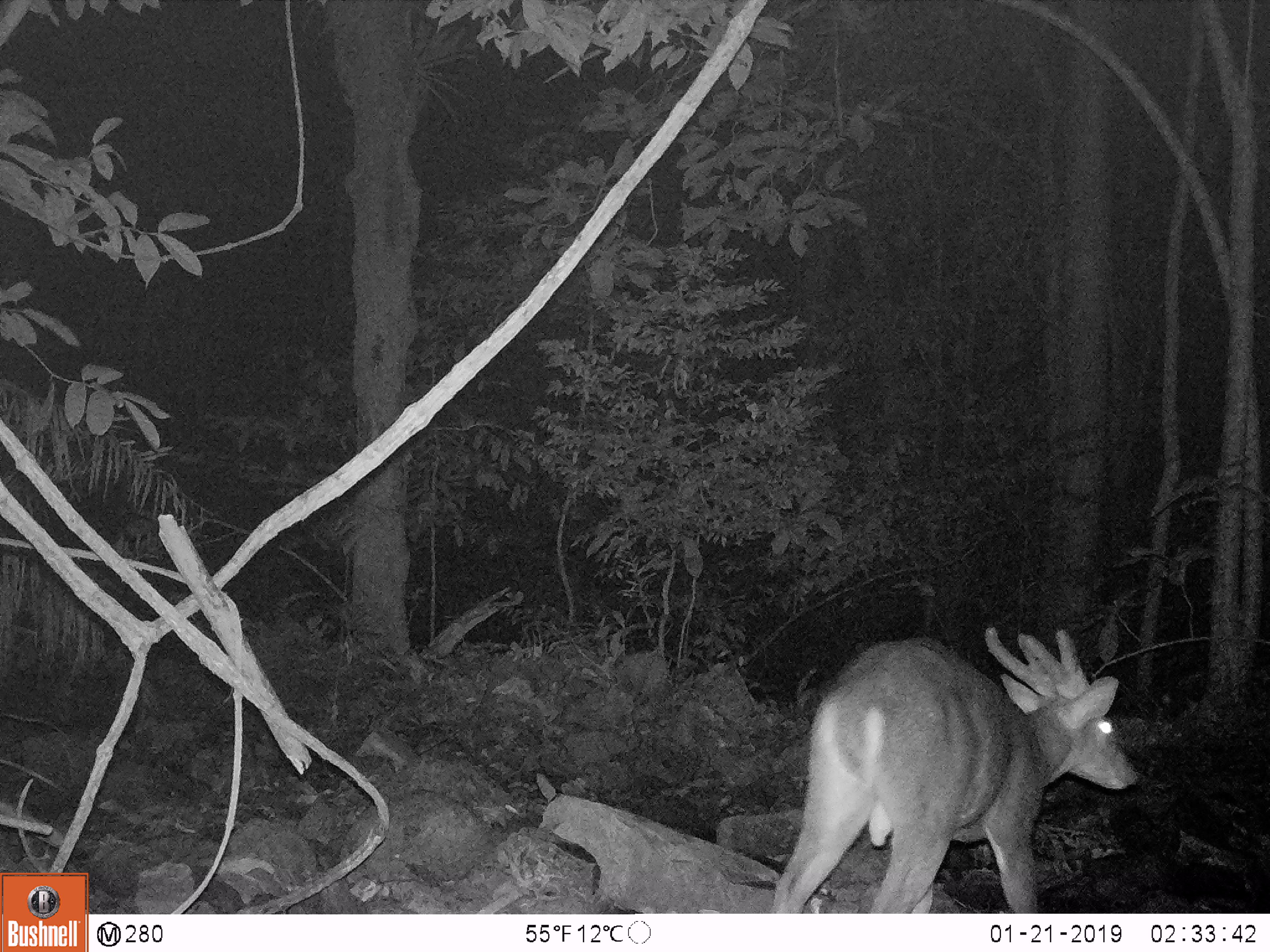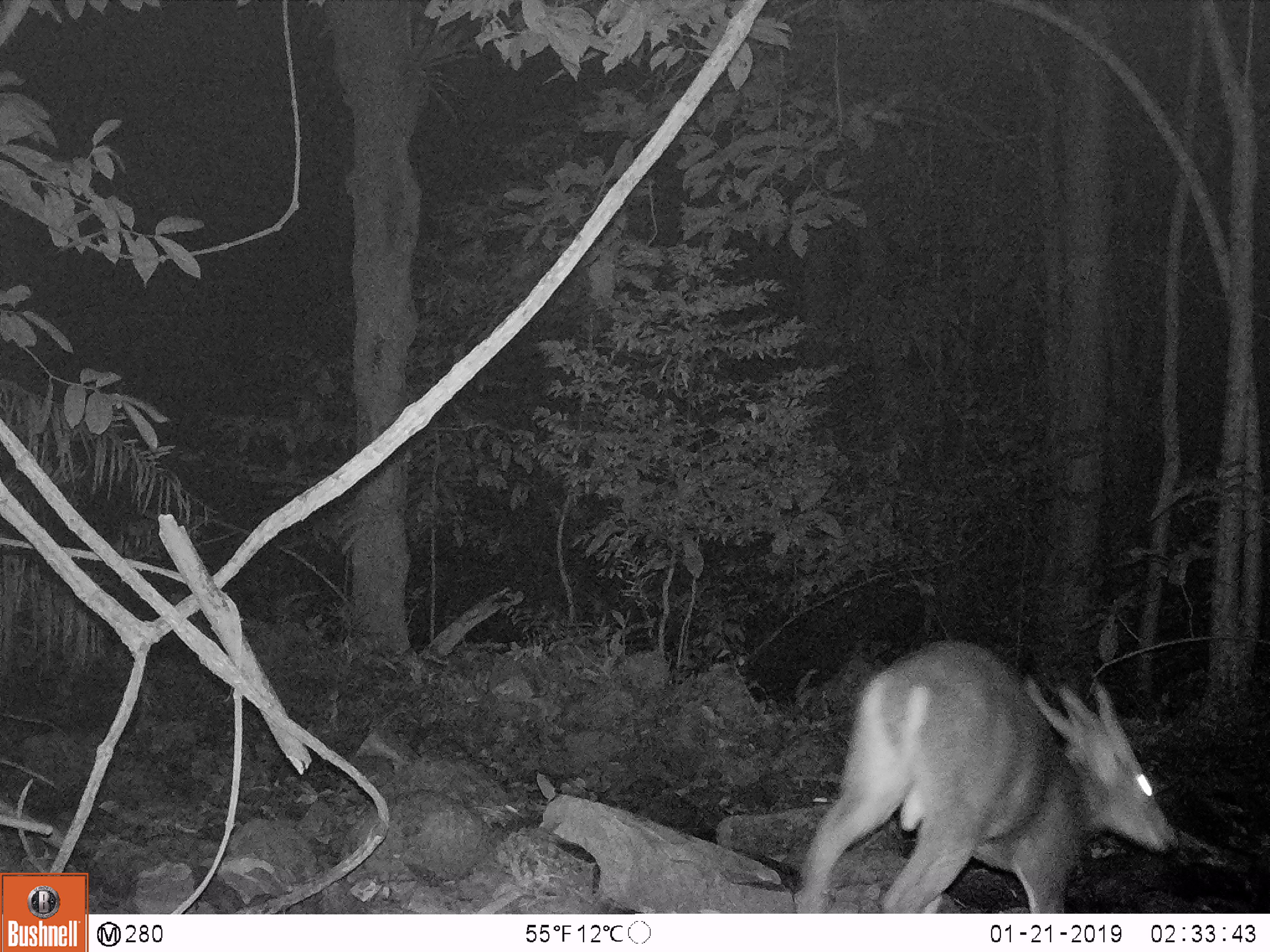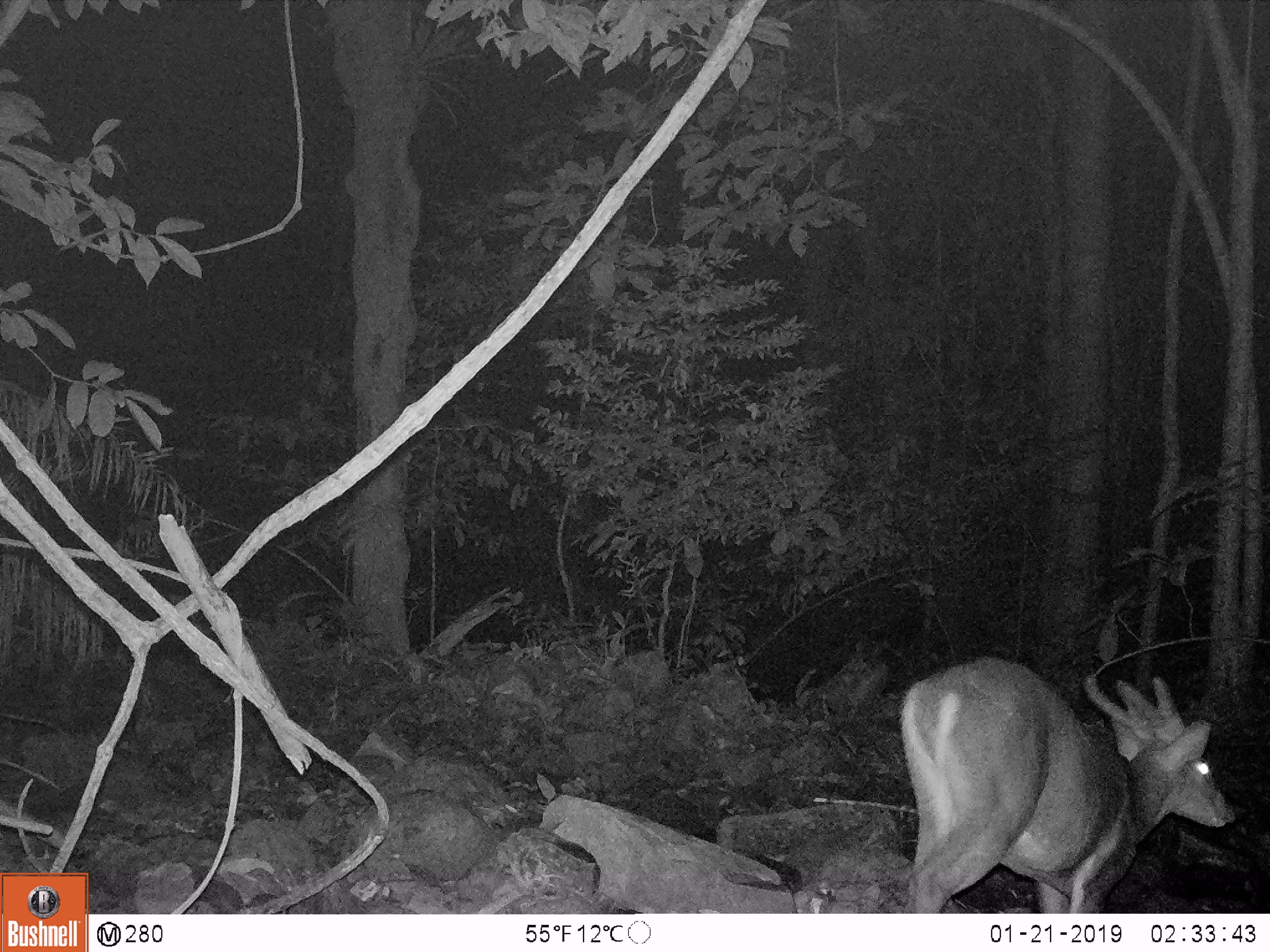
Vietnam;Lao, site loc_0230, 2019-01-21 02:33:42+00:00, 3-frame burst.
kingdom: Animalia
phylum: Chordata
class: Mammalia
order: Artiodactyla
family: Cervidae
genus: Muntiacus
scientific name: Muntiacus vuquangensis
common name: large-antlered muntjac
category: large antlered muntjac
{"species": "large antlered muntjac (large-antlered muntjac) (Muntiacus vuquangensis)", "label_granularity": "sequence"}